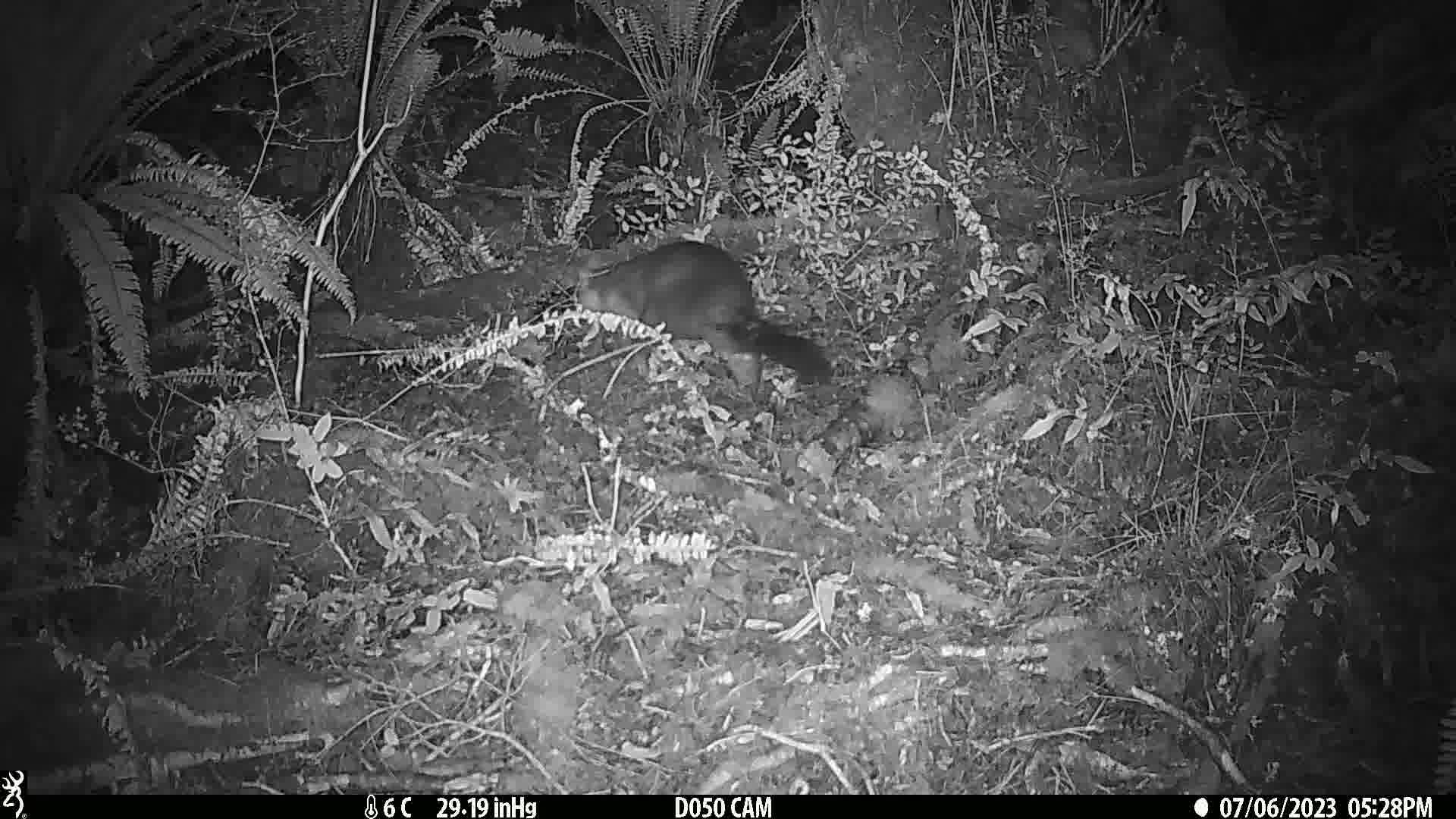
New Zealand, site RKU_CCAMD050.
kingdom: Animalia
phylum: Chordata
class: Mammalia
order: Diprotodontia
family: Phalangeridae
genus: Trichosurus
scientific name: Trichosurus vulpecula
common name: common brushtail possum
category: possum